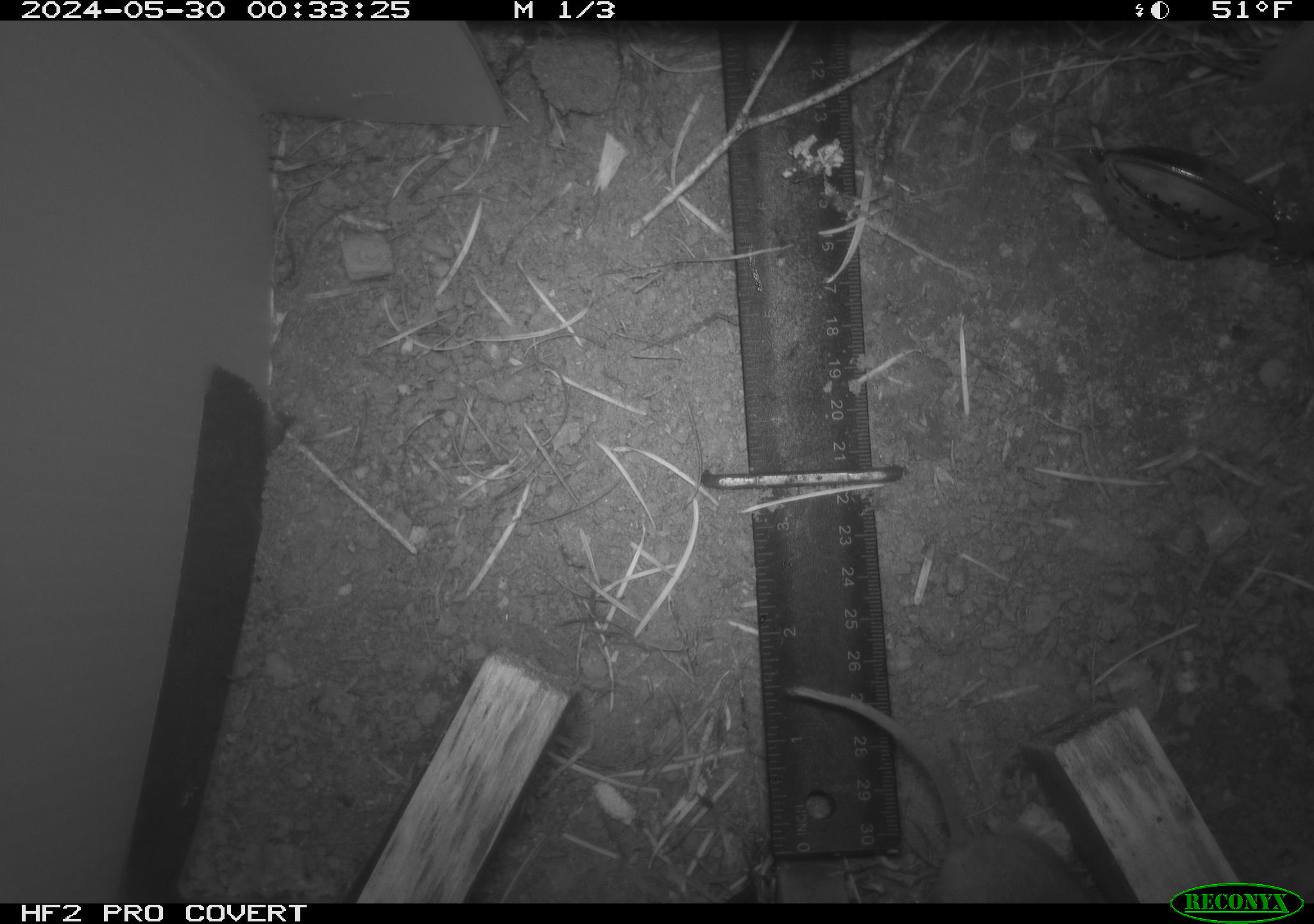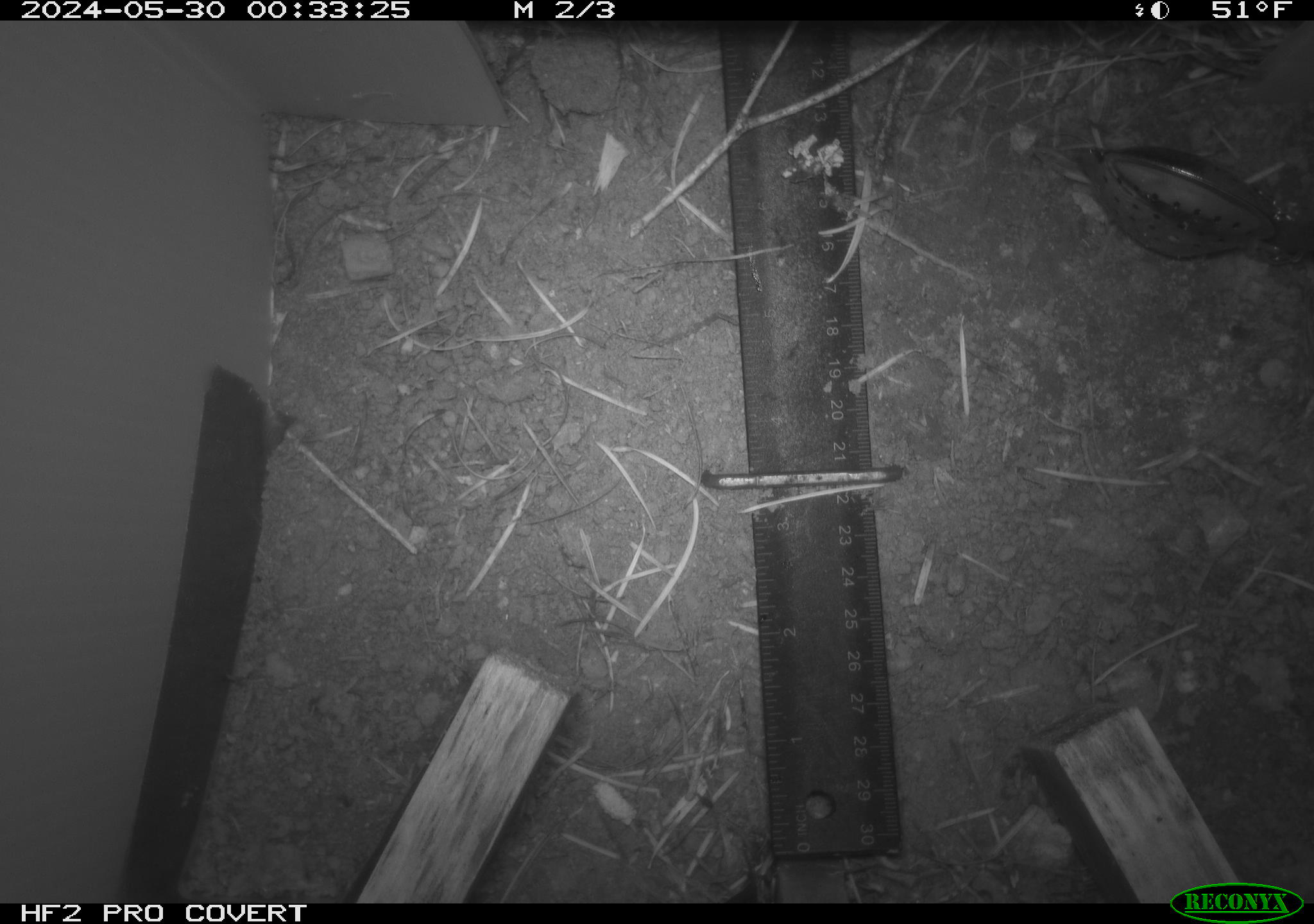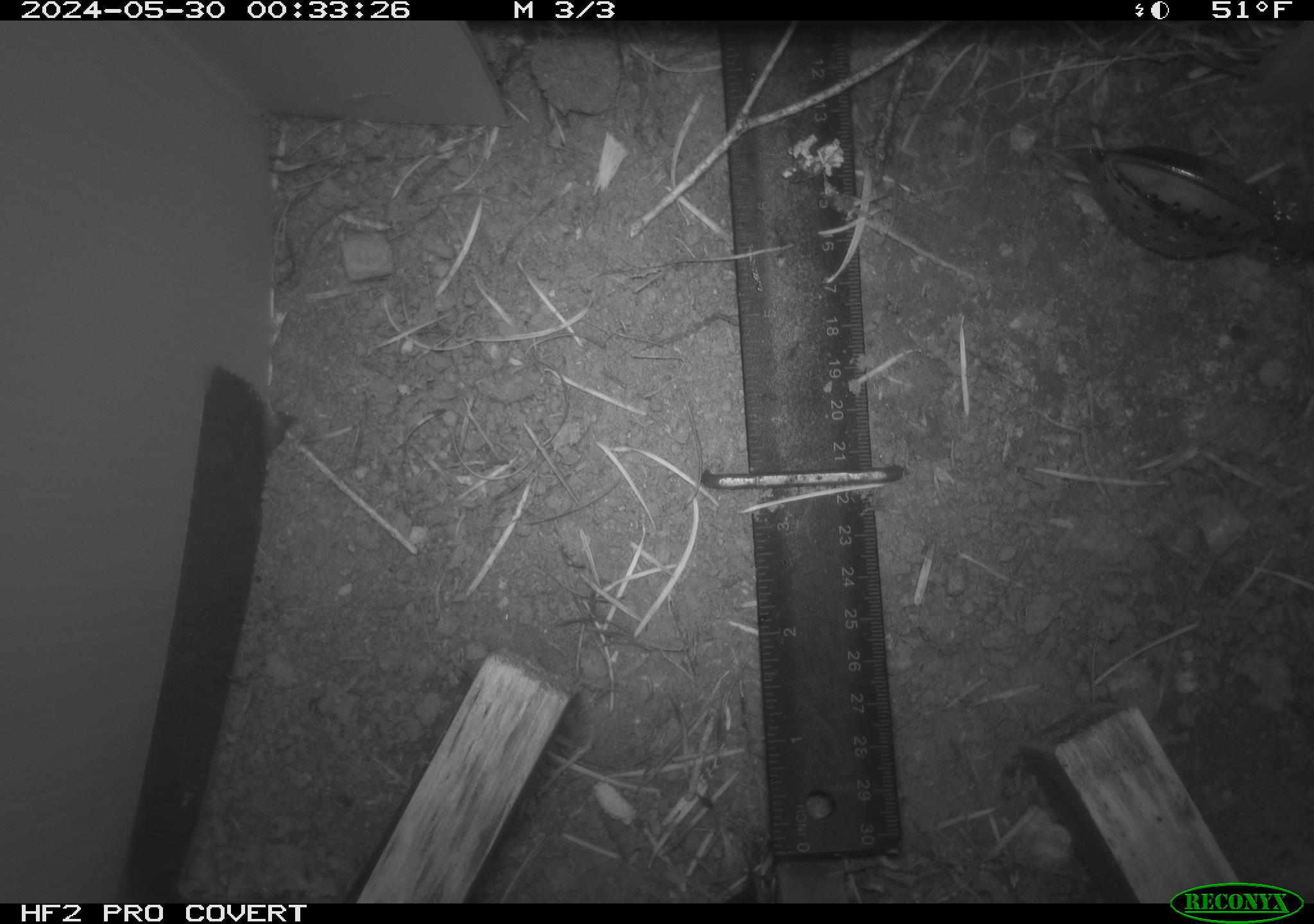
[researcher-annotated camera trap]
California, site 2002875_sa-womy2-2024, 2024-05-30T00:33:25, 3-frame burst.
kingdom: Animalia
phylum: Chordata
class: Mammalia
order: Rodentia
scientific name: Rodentia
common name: mouse species